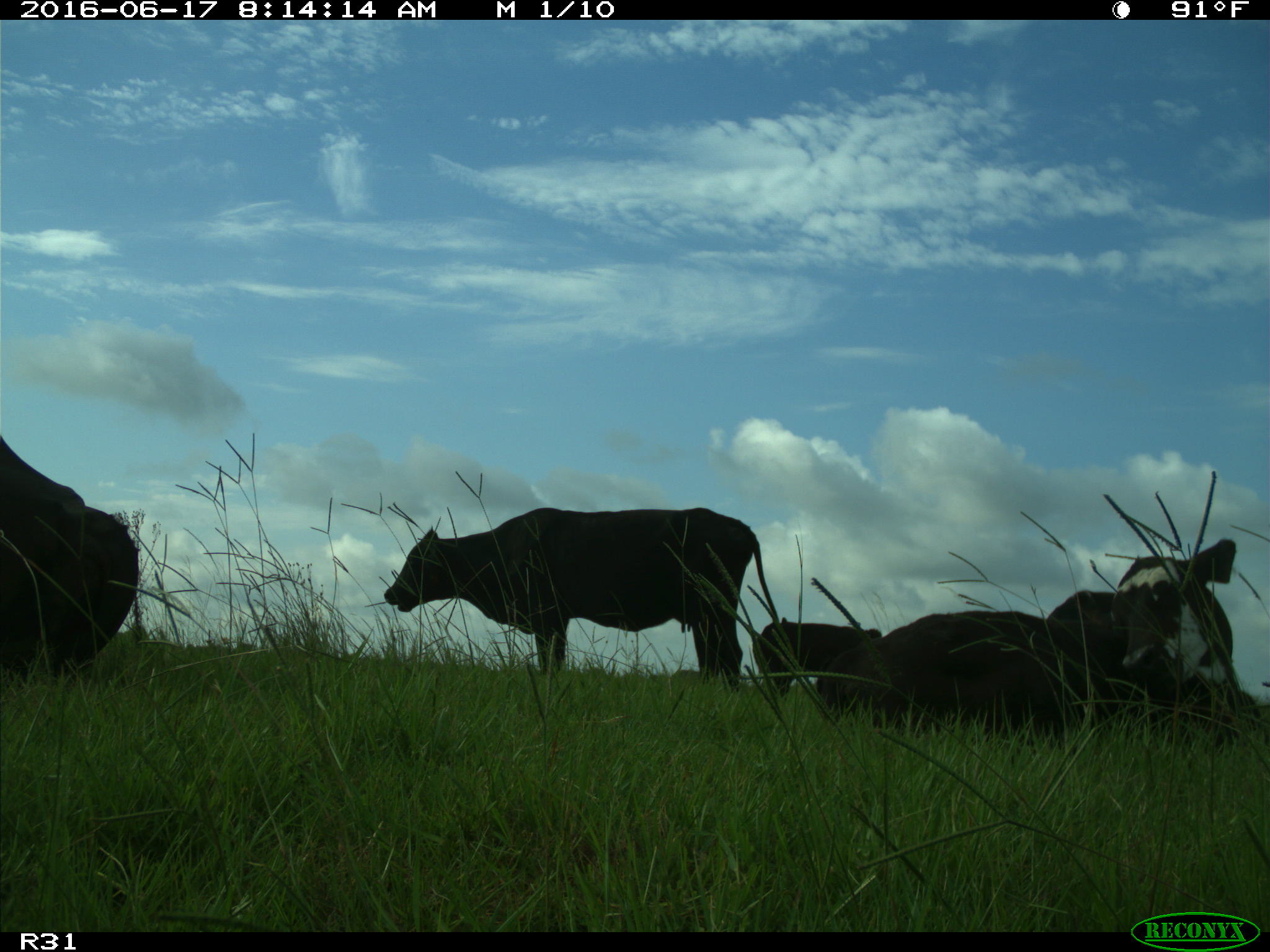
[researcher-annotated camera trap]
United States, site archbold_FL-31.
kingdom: Animalia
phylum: Chordata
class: Mammalia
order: Artiodactyla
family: Bovidae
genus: Bos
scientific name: Bos taurus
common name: domestic cow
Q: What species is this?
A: Bos taurus (domestic cow).